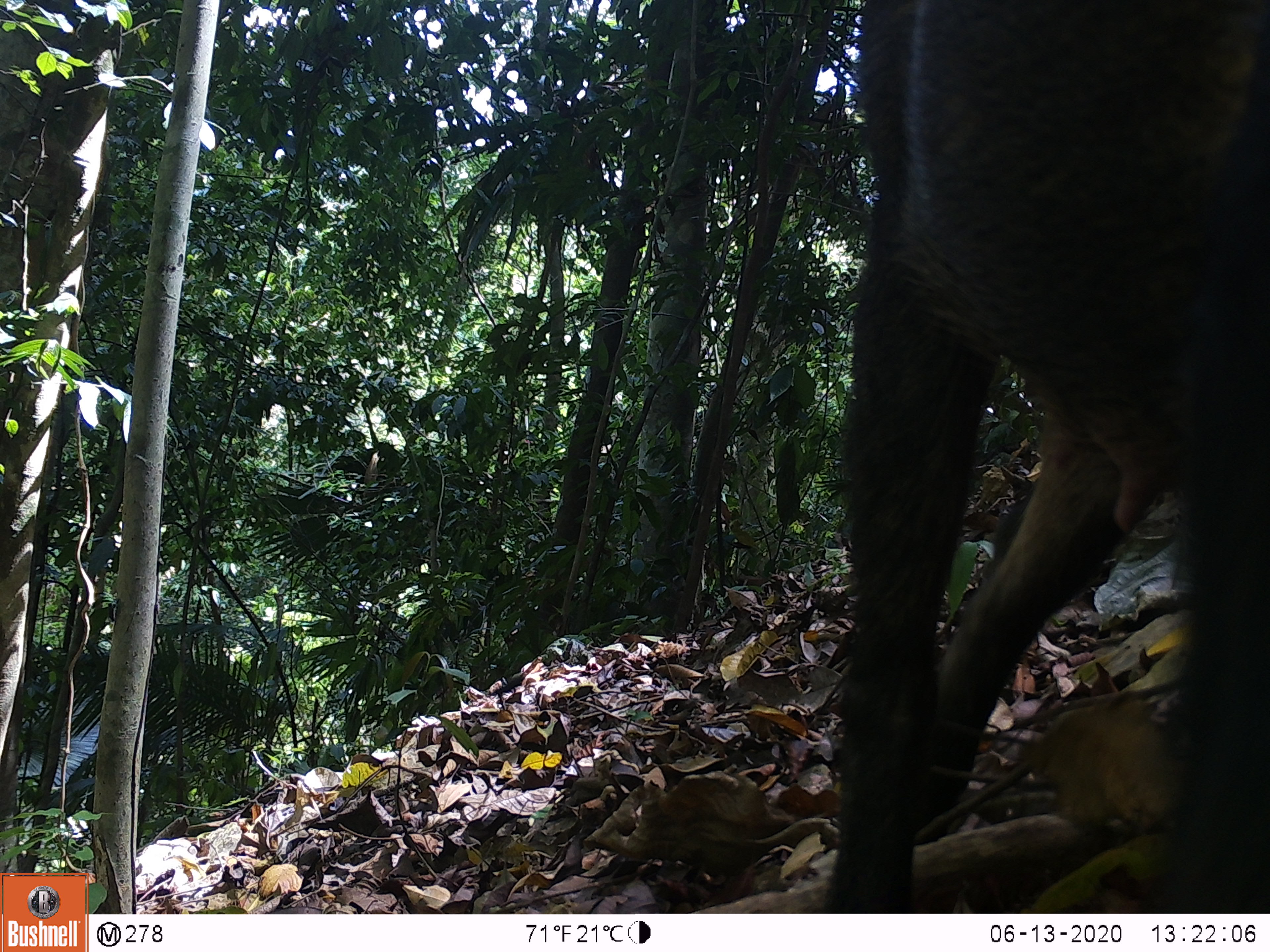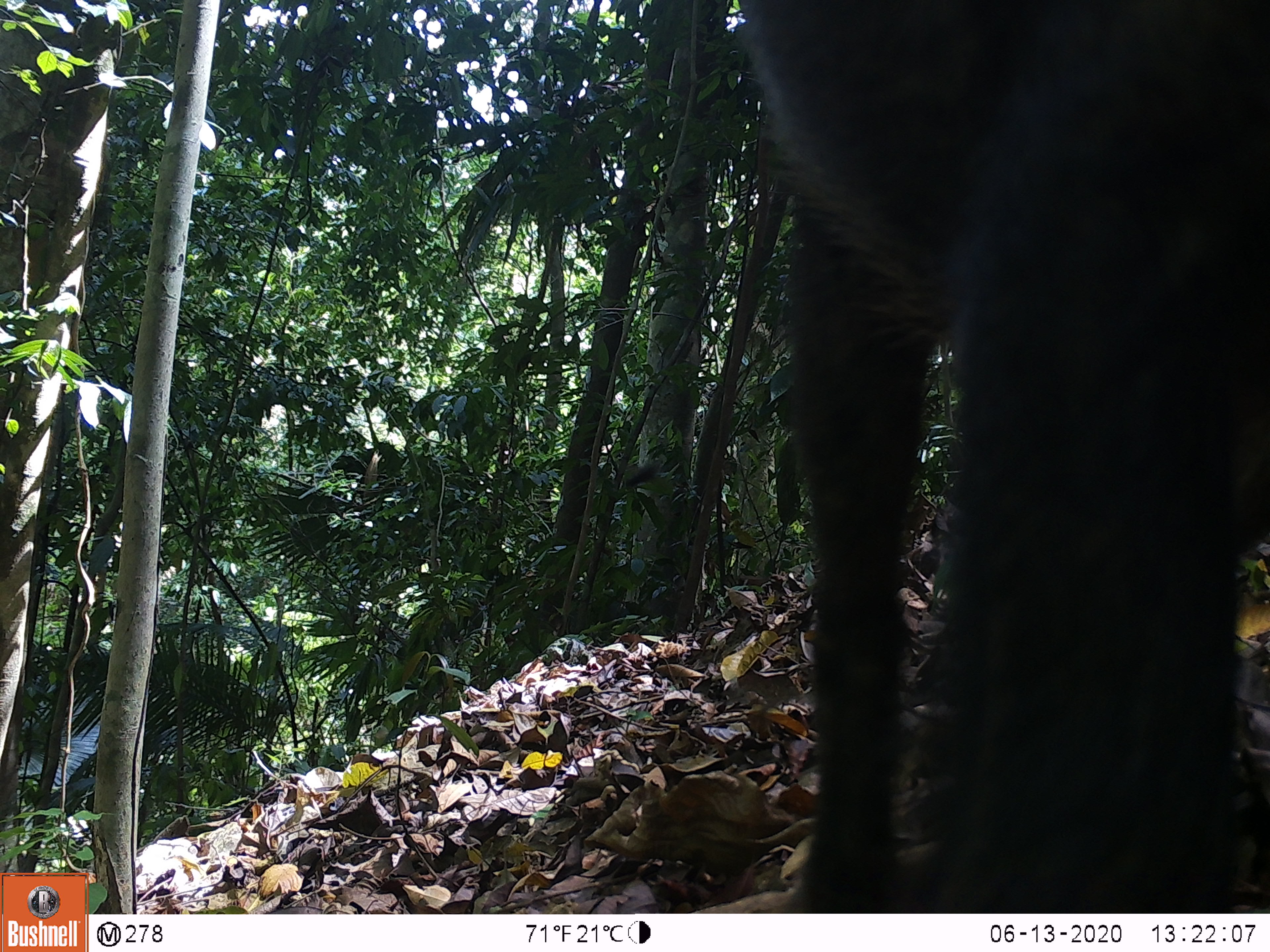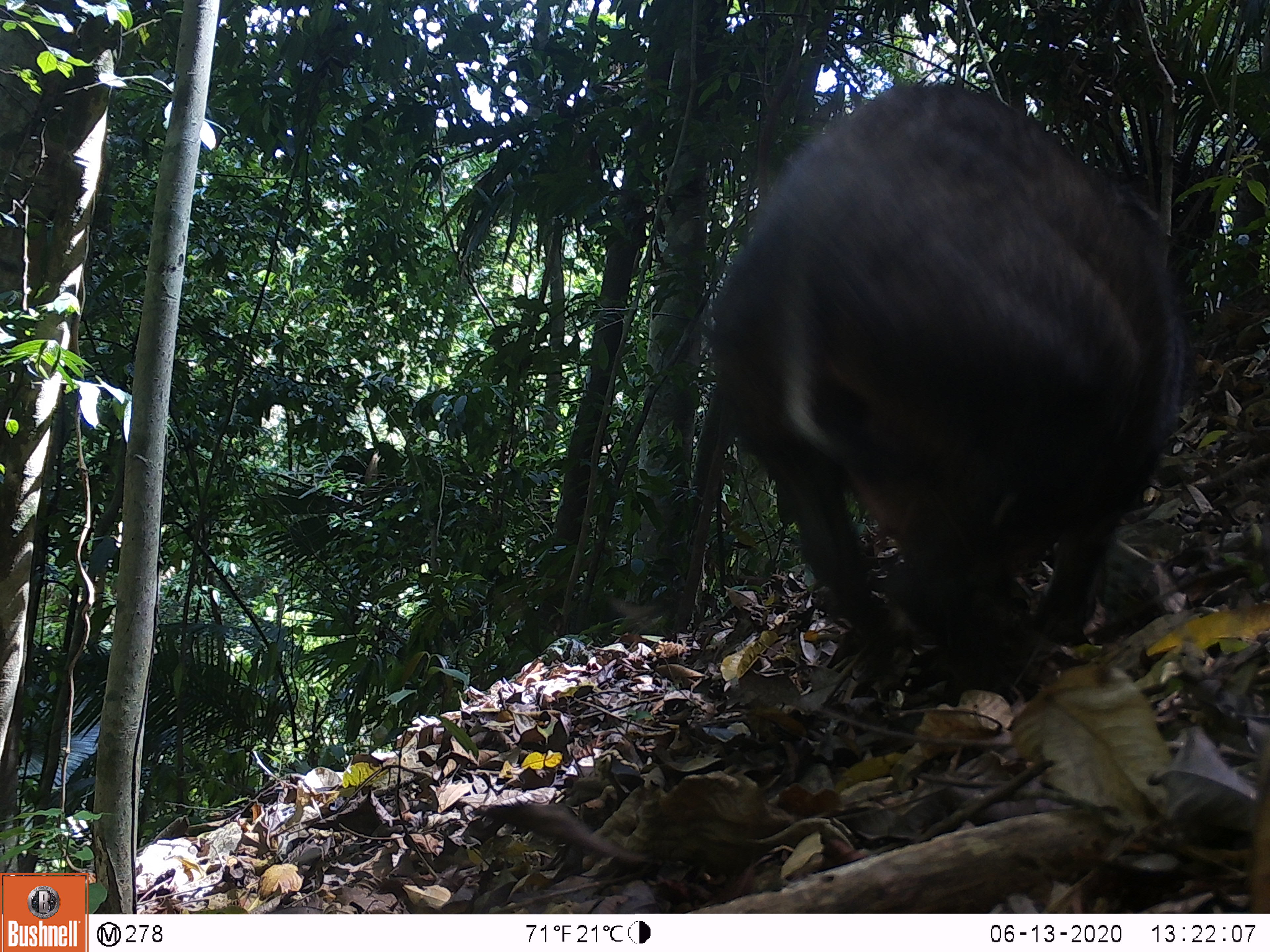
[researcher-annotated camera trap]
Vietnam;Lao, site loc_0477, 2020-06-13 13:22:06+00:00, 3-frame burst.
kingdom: Animalia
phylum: Chordata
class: Mammalia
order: Artiodactyla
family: Suidae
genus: Sus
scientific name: Sus scrofa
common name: eurasian wild pig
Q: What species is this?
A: Eurasian wild pig (Sus scrofa).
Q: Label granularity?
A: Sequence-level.